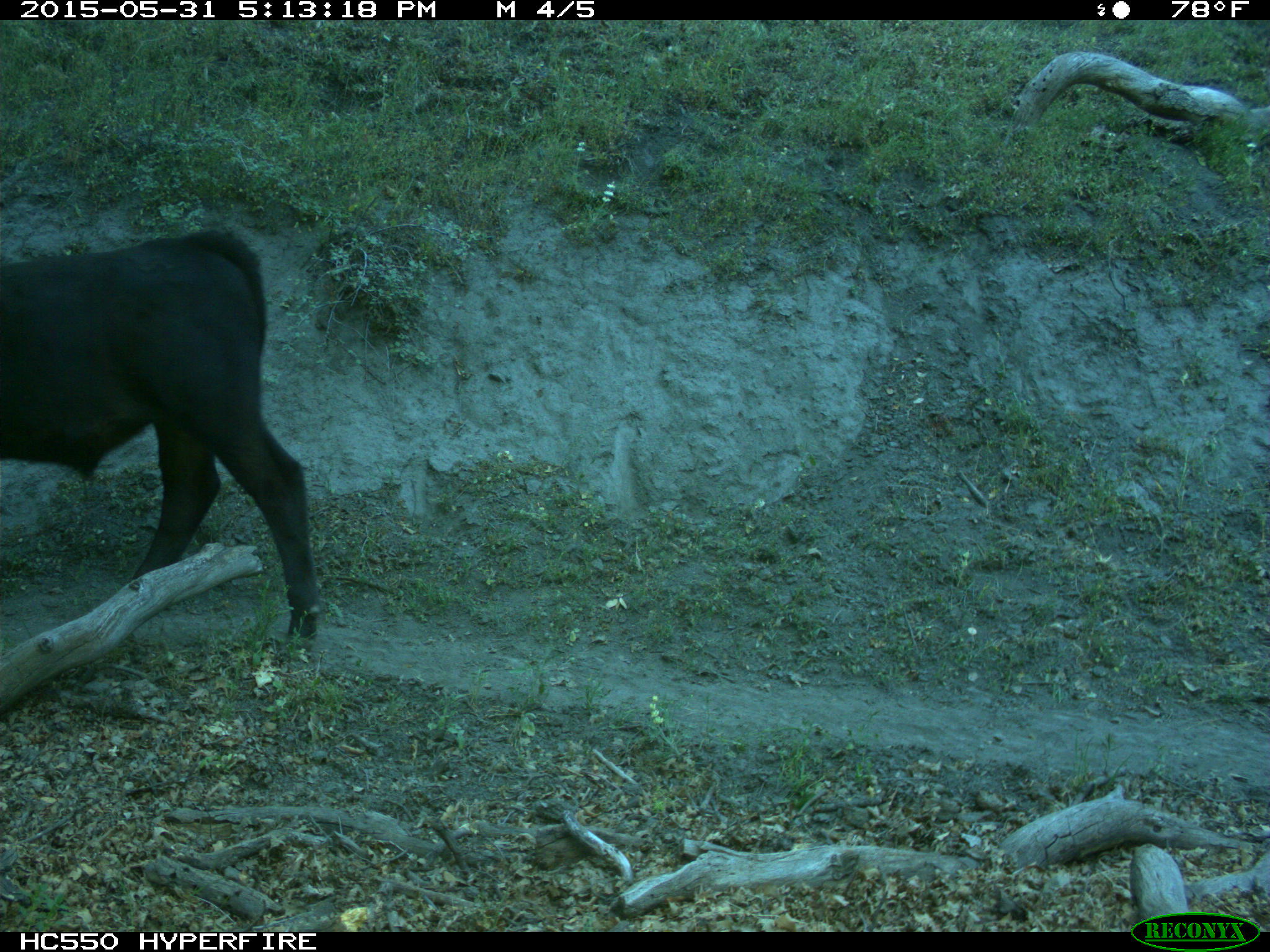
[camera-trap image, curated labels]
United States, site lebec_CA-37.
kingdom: Animalia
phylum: Chordata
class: Mammalia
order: Artiodactyla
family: Bovidae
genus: Bos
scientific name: Bos taurus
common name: domestic cow